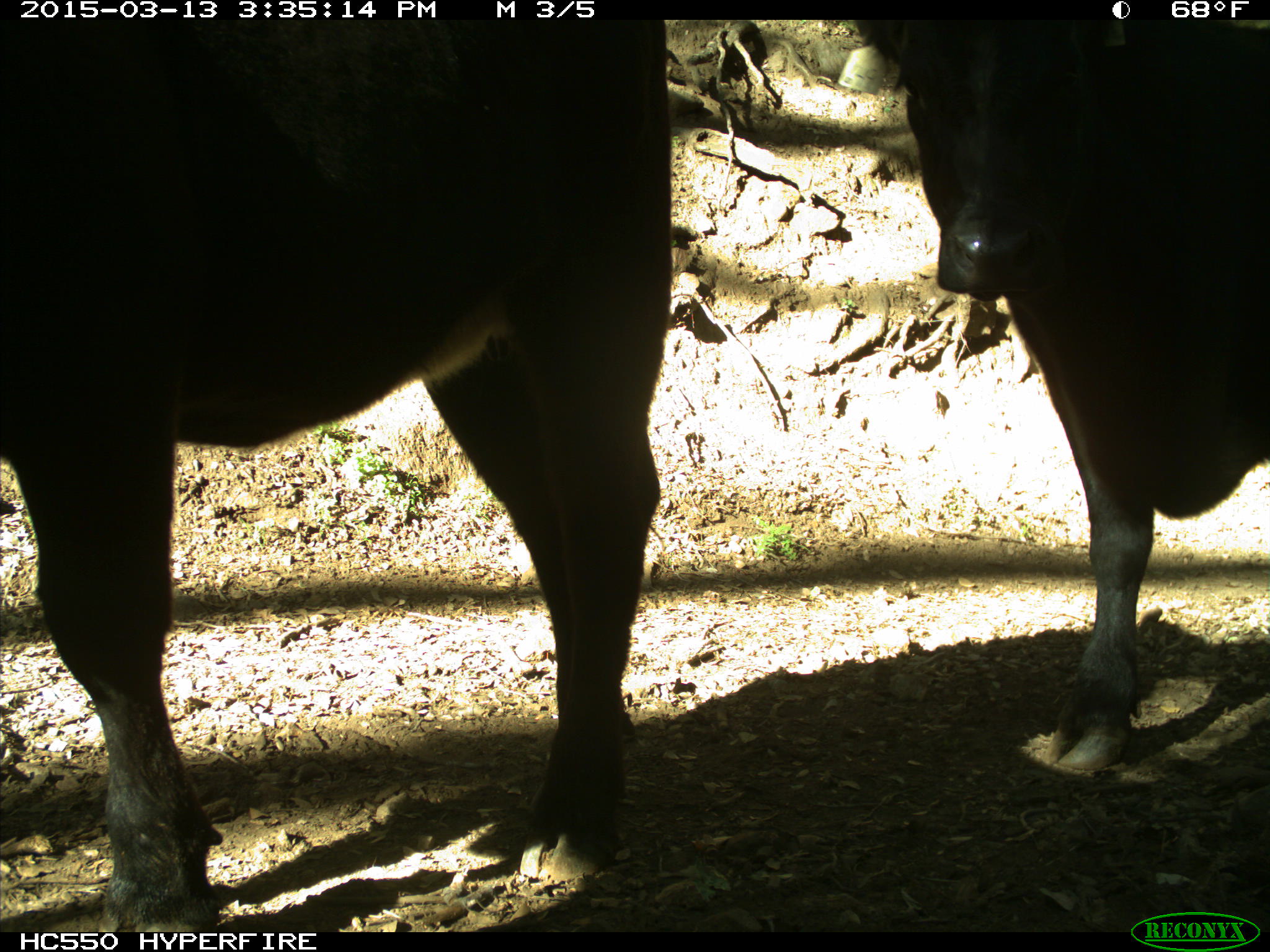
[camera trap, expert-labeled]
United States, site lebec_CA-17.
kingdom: Animalia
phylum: Chordata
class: Mammalia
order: Artiodactyla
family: Bovidae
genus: Bos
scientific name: Bos taurus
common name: domestic cow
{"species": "Bos taurus (domestic cow)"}